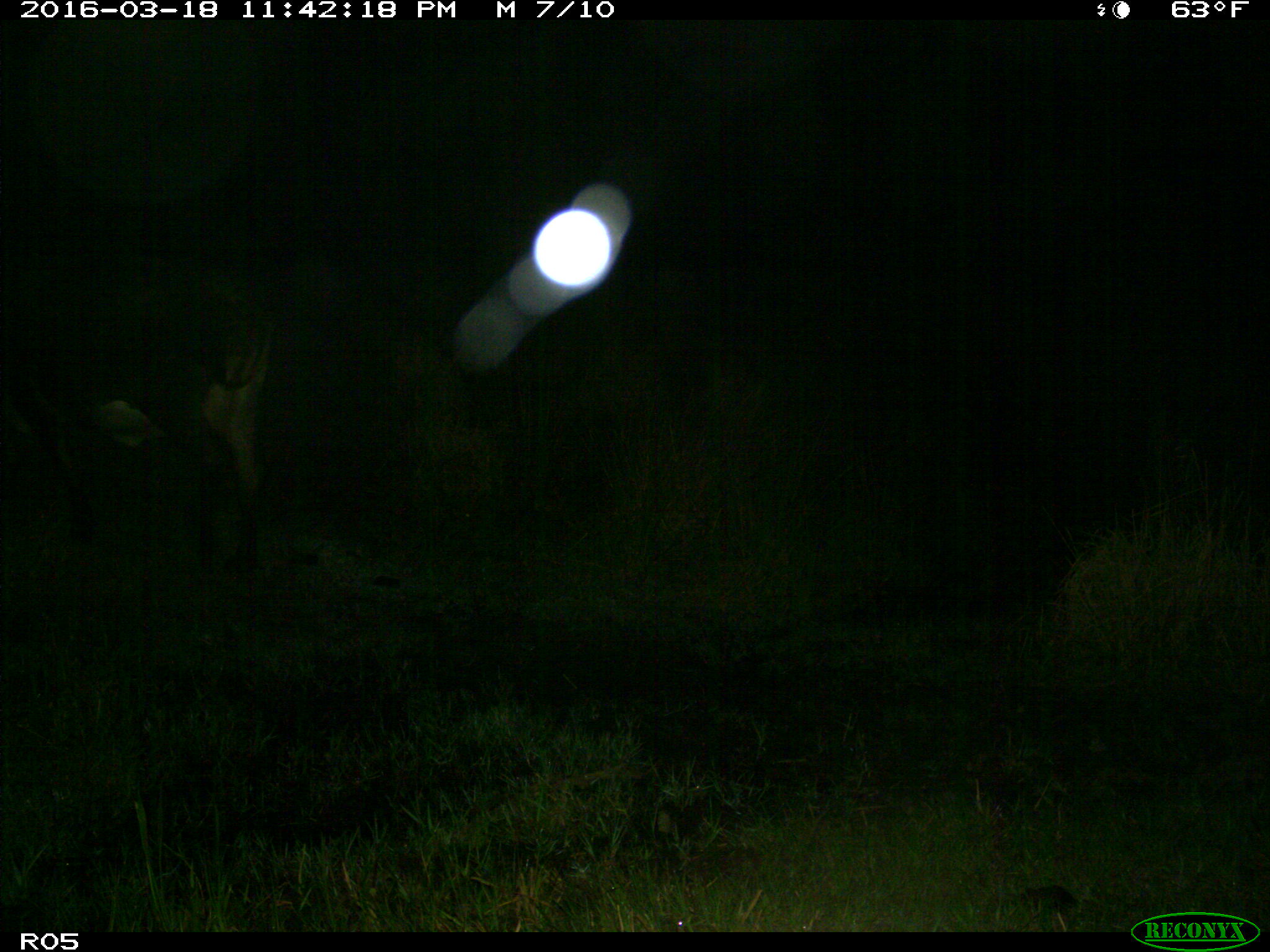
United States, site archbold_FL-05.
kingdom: Animalia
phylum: Chordata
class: Mammalia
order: Artiodactyla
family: Bovidae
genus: Bos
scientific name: Bos taurus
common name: domestic cow